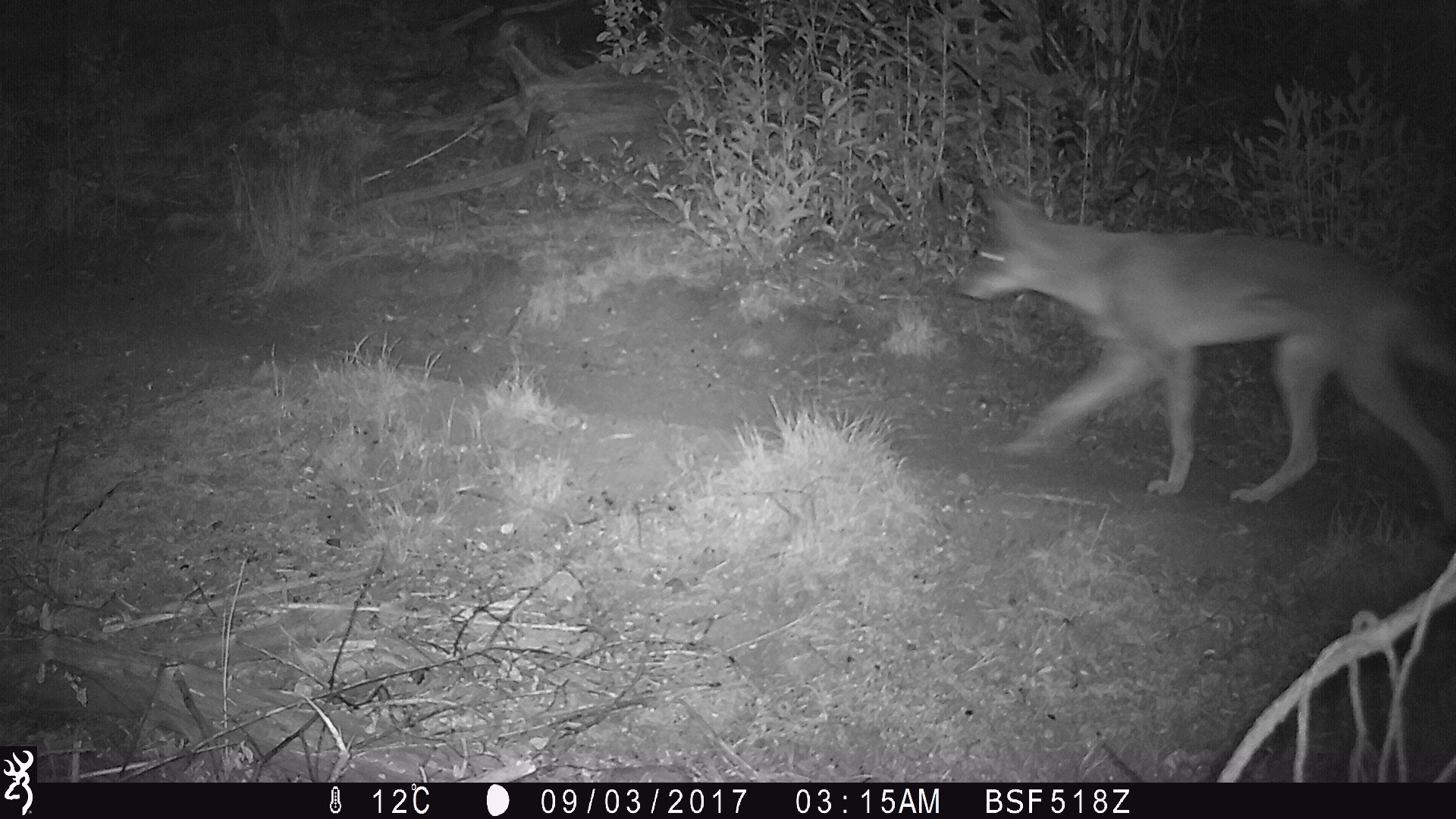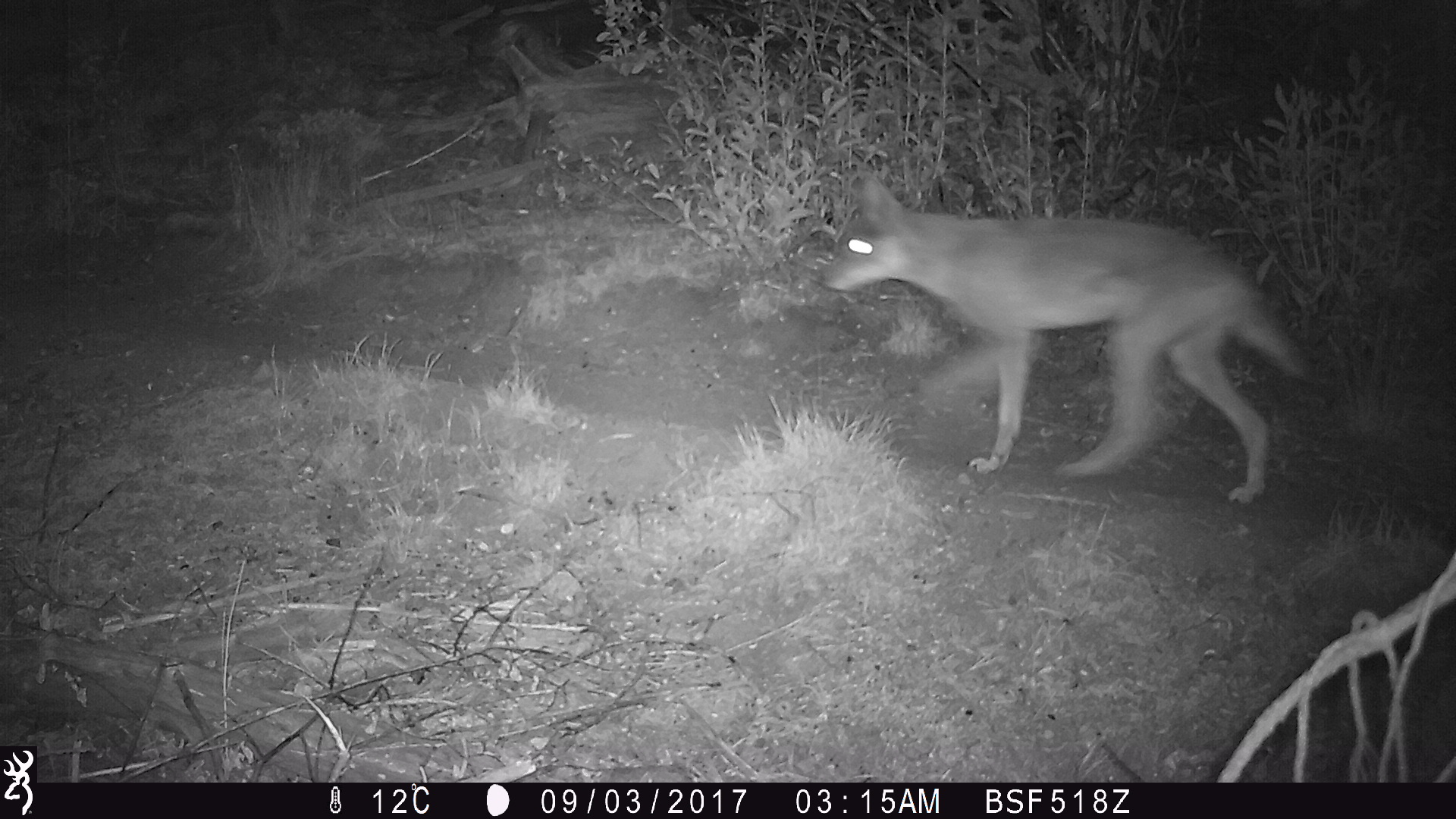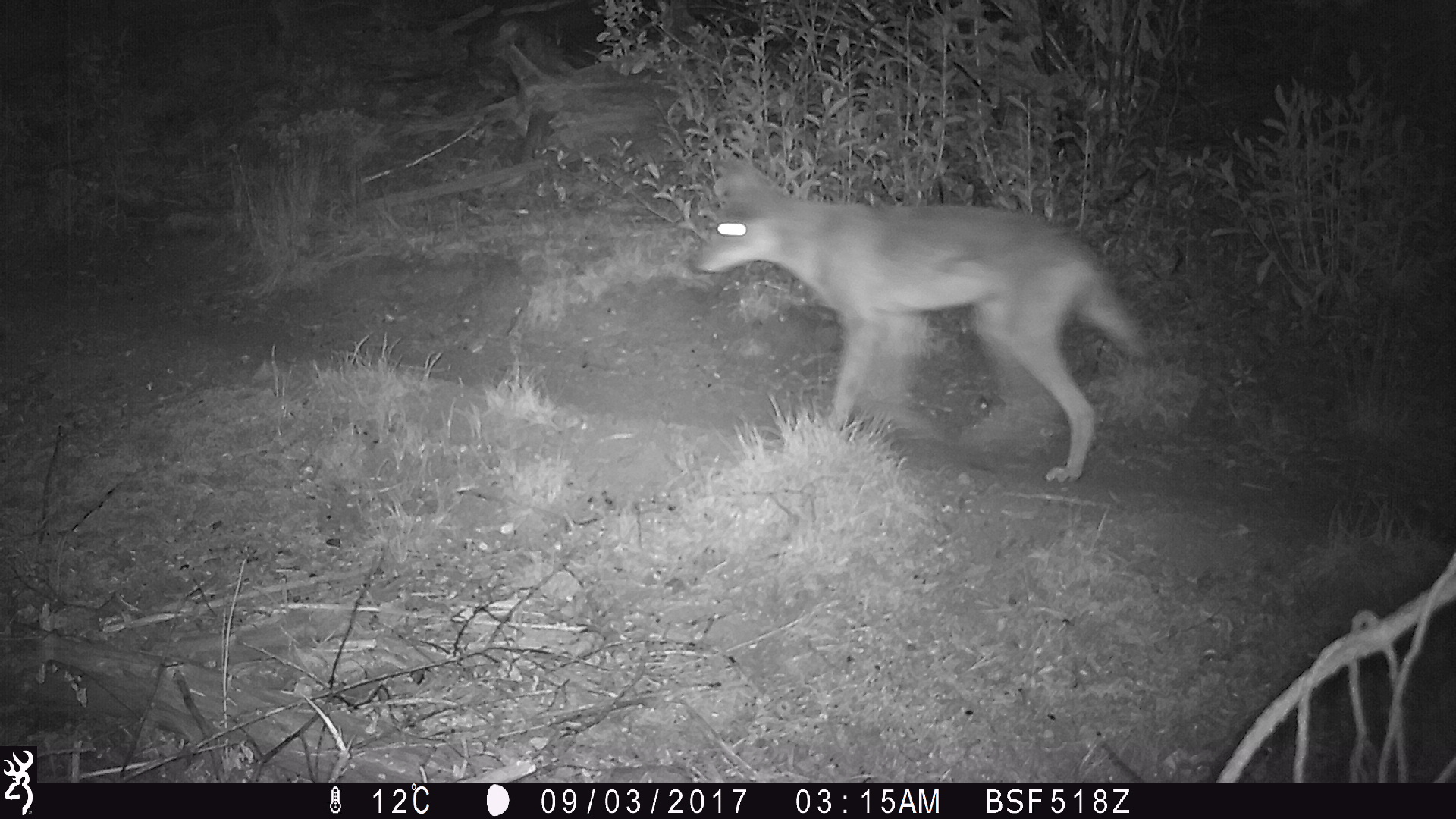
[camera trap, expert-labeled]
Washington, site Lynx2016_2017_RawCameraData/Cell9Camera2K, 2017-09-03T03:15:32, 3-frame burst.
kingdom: Animalia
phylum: Chordata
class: Mammalia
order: Carnivora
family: Canidae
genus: Canis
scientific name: Canis latrans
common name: coyote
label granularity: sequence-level